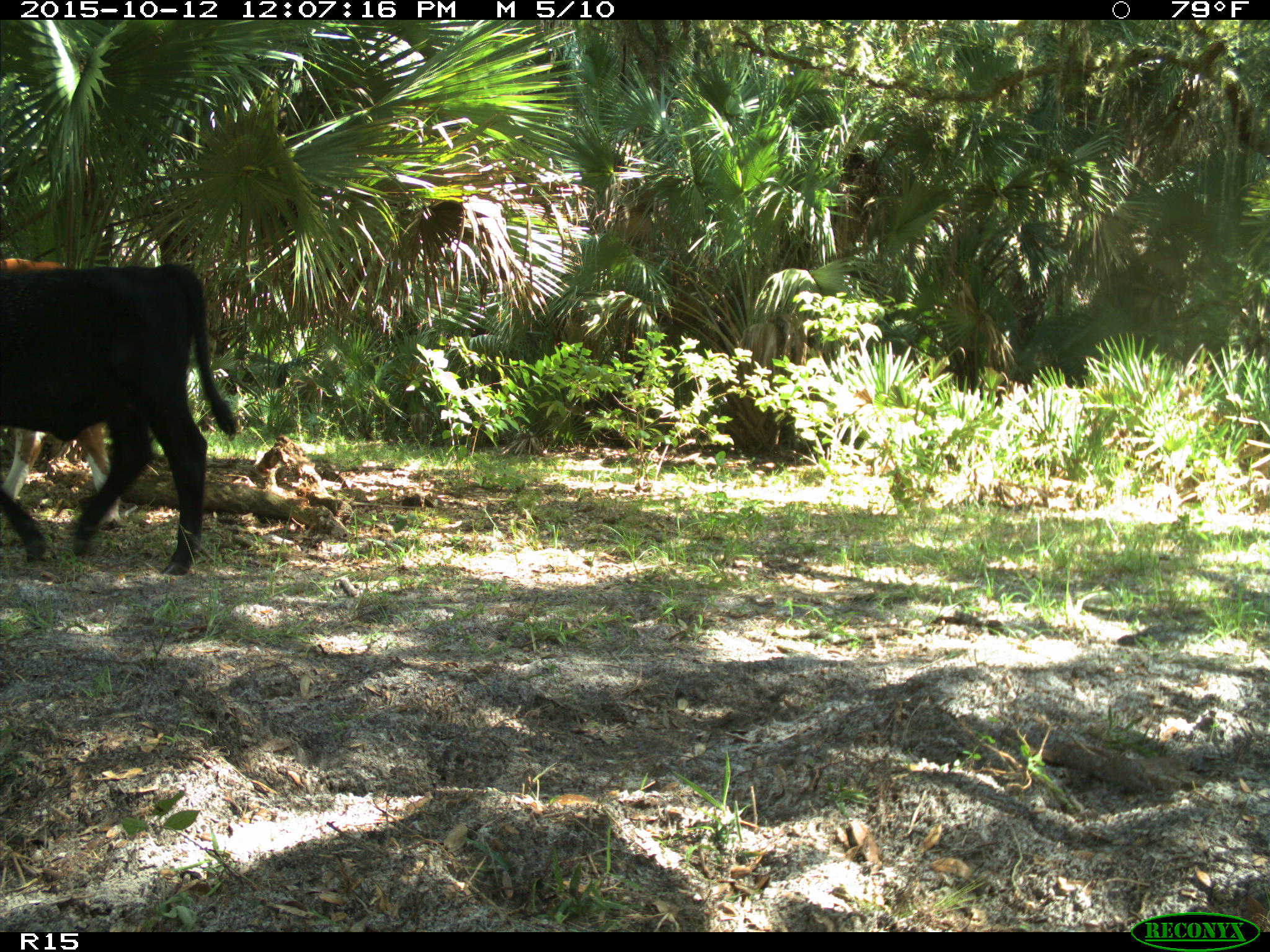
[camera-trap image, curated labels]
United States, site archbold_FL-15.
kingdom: Animalia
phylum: Chordata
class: Mammalia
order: Artiodactyla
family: Bovidae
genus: Bos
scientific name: Bos taurus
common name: domestic cow